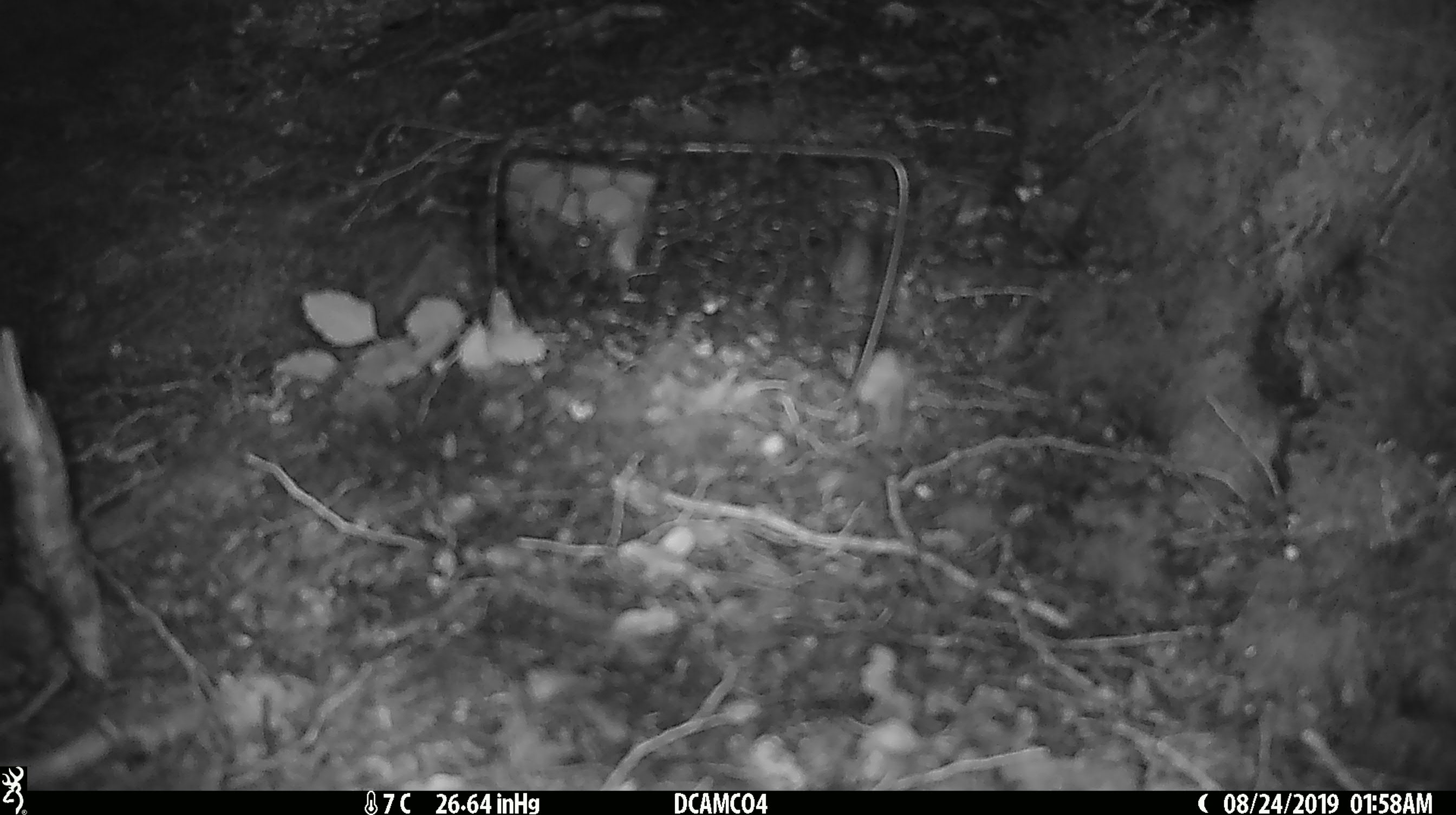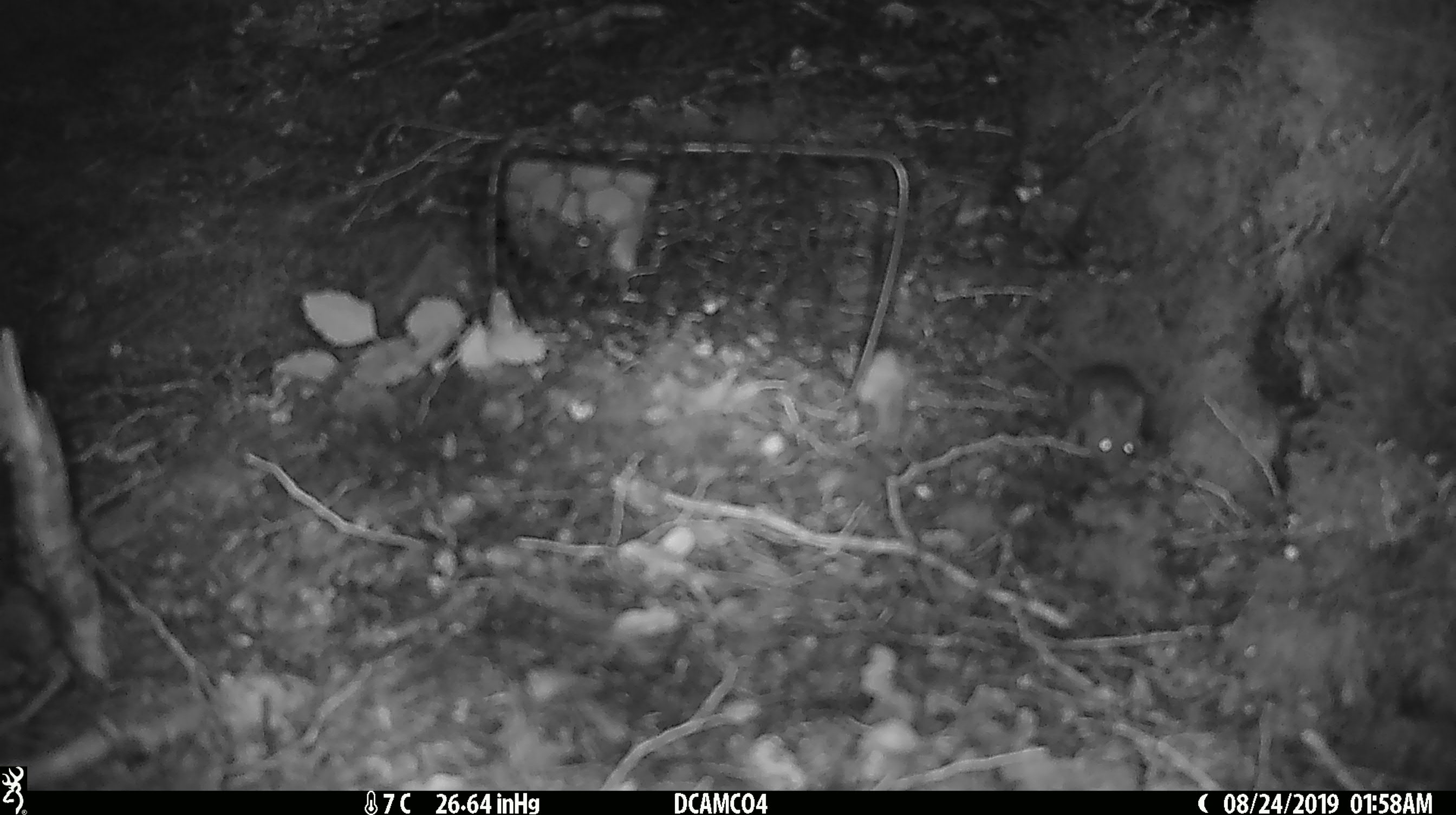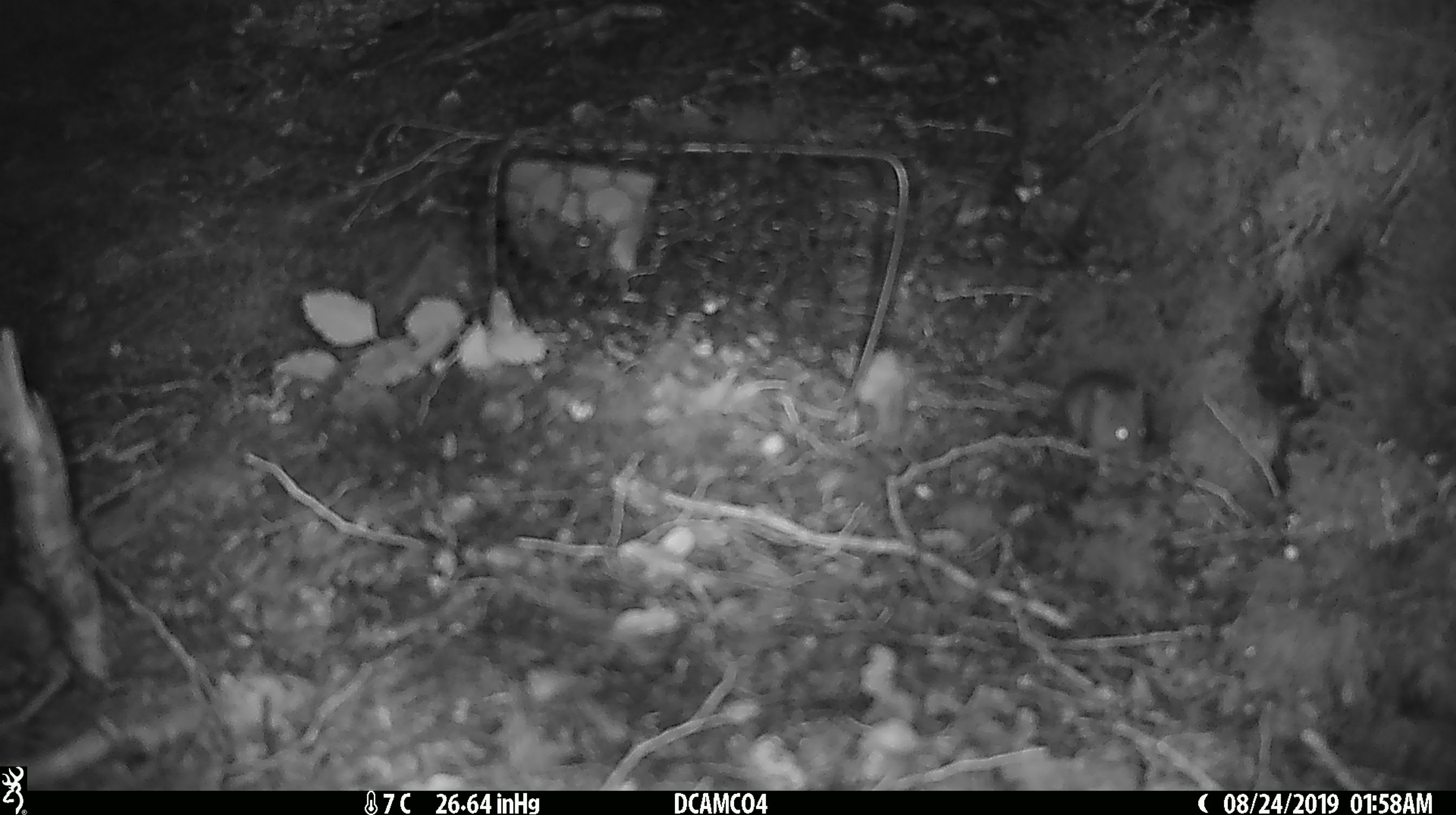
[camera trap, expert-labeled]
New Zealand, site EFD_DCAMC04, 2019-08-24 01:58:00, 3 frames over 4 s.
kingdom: Animalia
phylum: Chordata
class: Mammalia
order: Rodentia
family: Muridae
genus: Mus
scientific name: Mus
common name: mouse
Mouse (Mus).